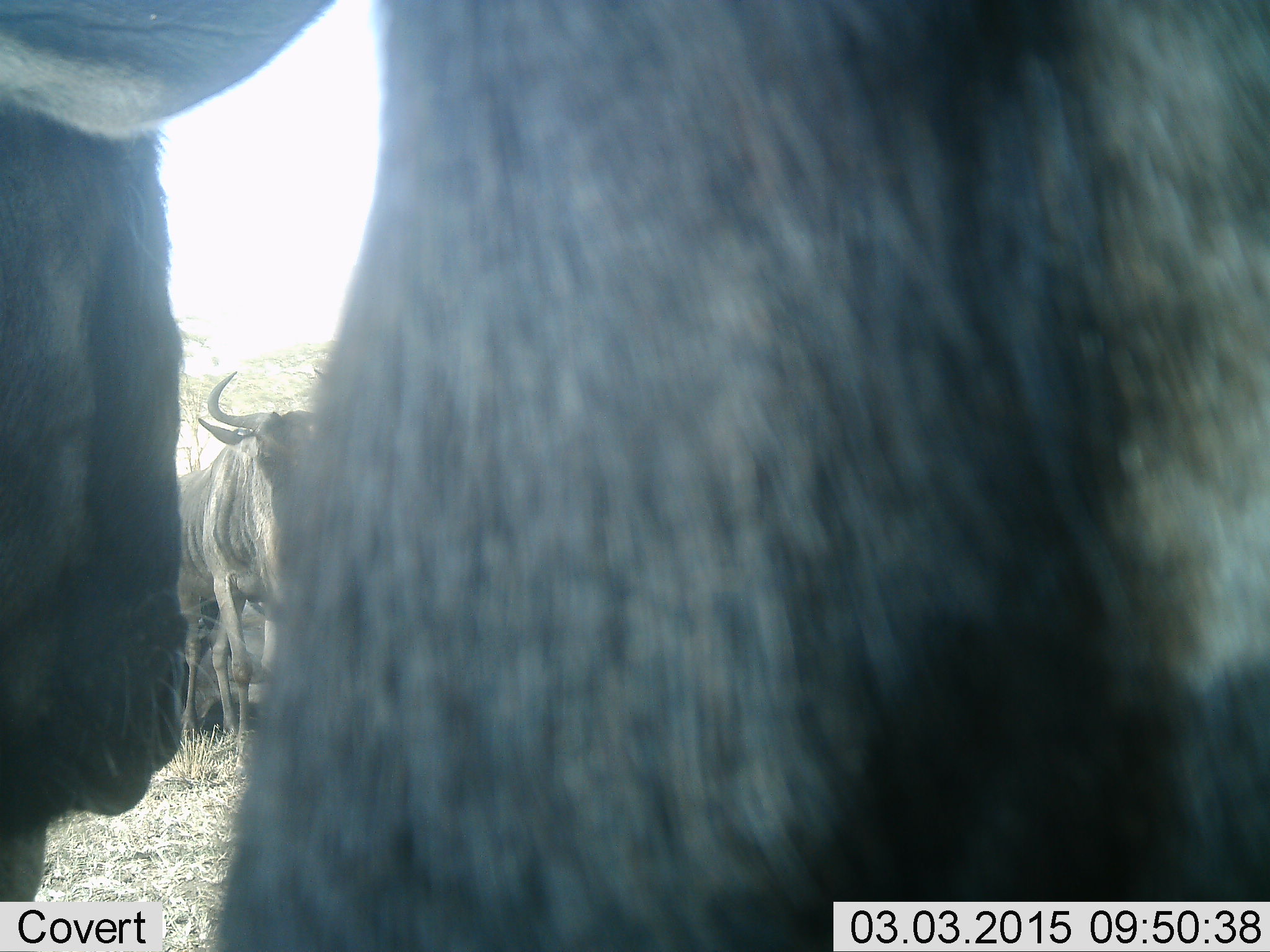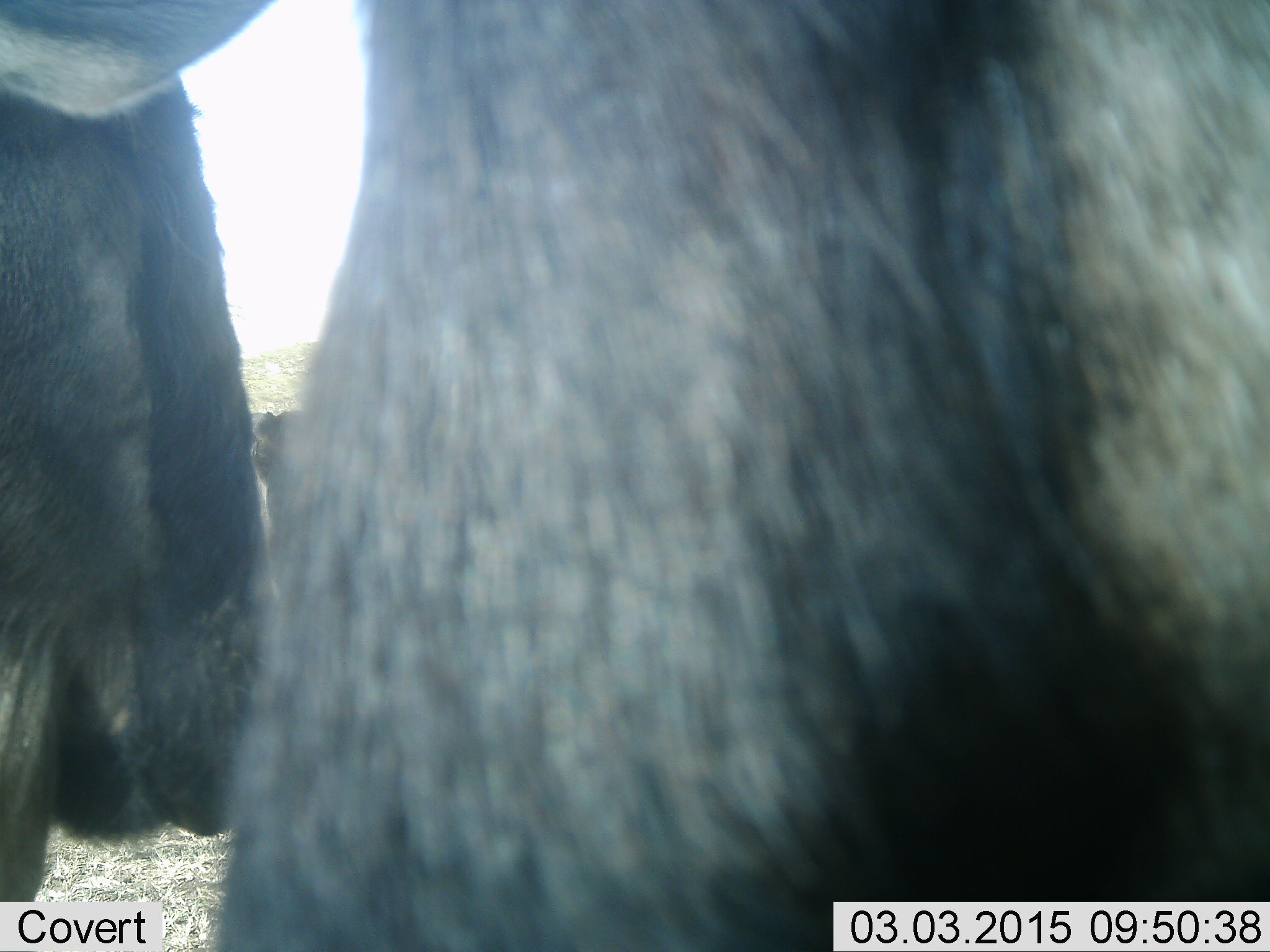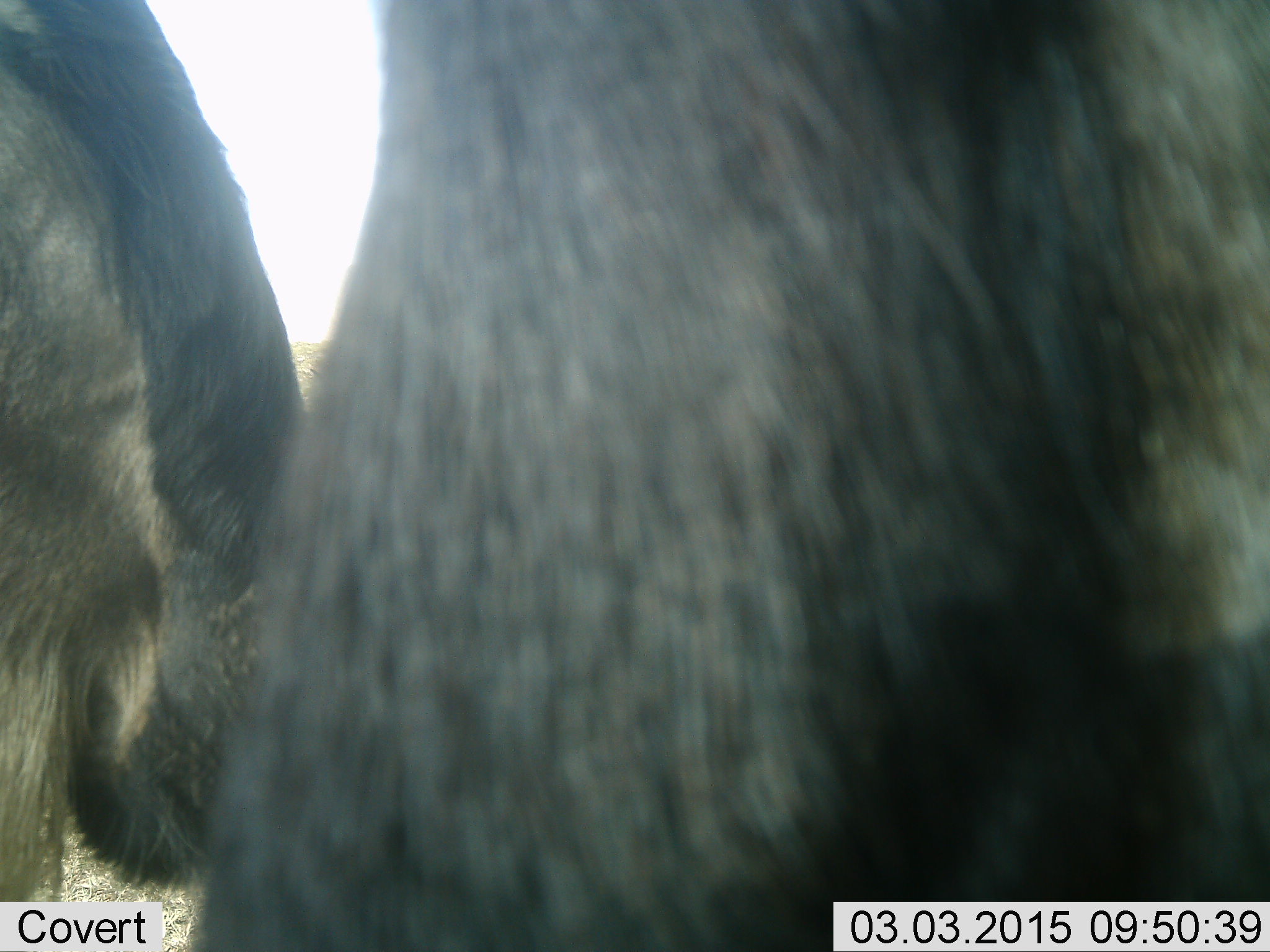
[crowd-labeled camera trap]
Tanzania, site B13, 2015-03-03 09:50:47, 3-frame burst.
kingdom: Animalia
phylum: Chordata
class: Mammalia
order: Artiodactyla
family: Bovidae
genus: Connochaetes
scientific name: Connochaetes taurinus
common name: blue wildebeest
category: wildebeest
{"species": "wildebeest (blue wildebeest) (Connochaetes taurinus)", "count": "3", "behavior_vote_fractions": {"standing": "80%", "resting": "30%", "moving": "0%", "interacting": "0%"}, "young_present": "0%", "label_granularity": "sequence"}